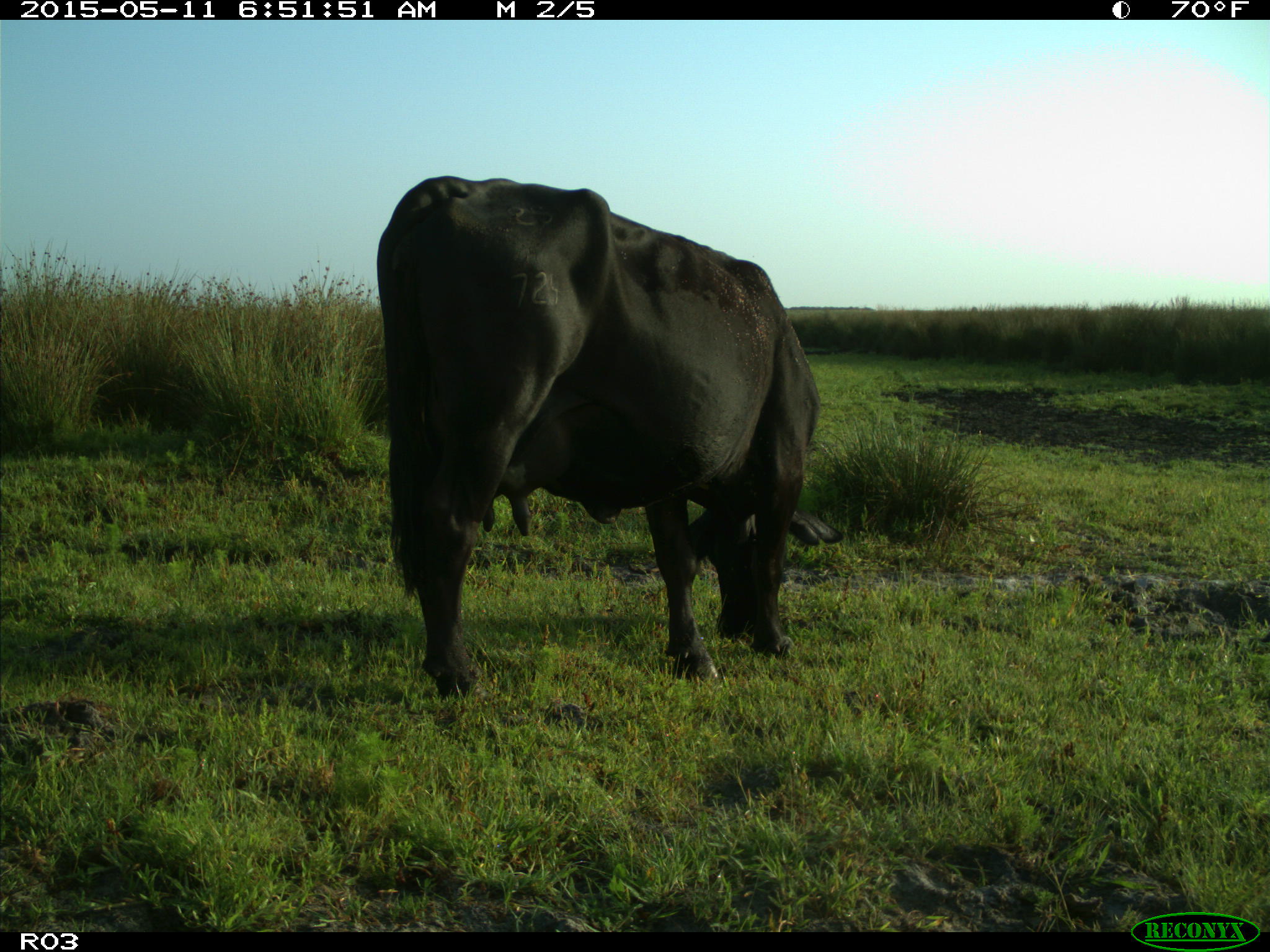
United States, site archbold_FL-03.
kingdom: Animalia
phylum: Chordata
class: Mammalia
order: Artiodactyla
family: Bovidae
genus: Bos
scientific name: Bos taurus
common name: domestic cow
Bos taurus (domestic cow).